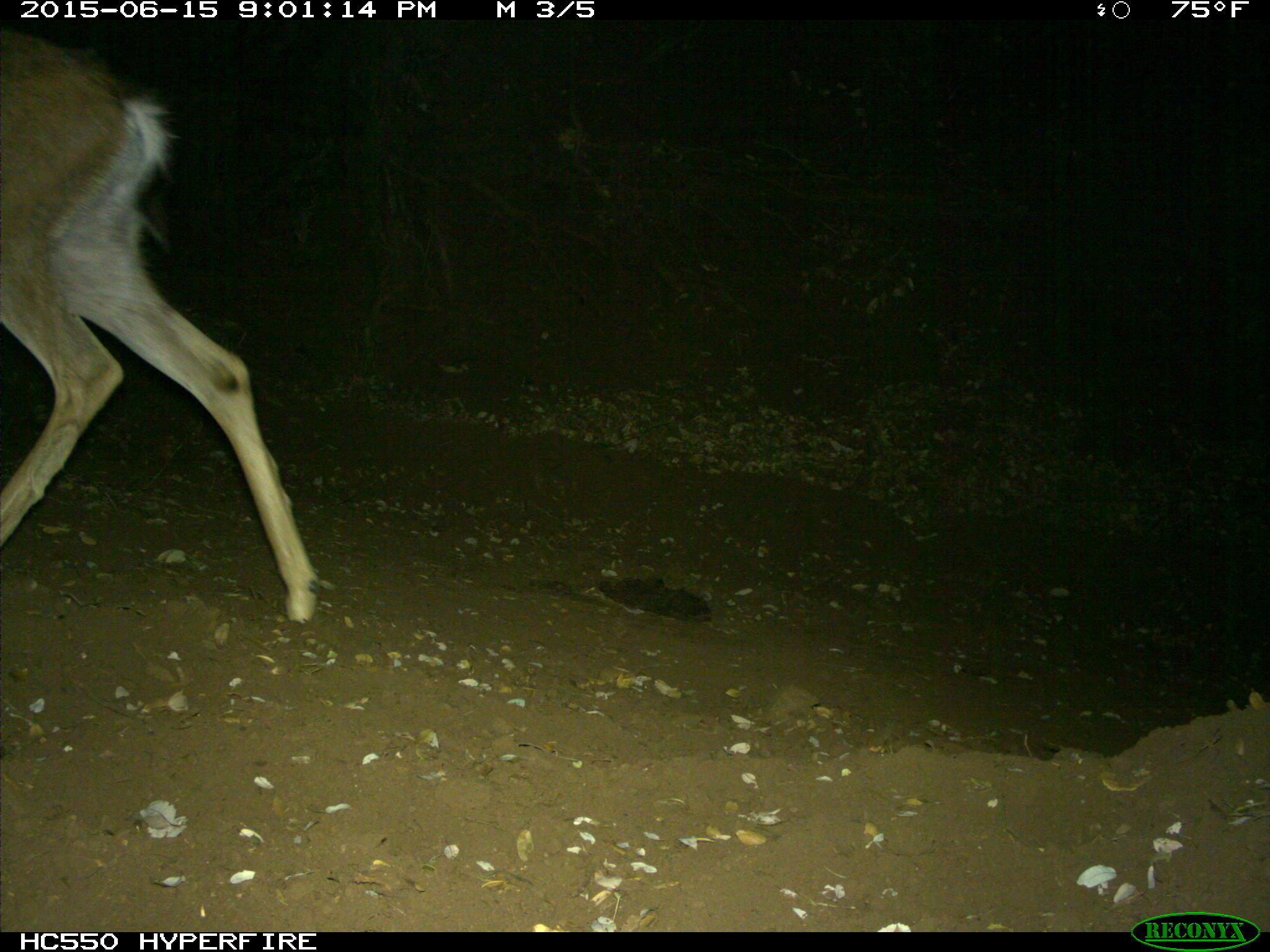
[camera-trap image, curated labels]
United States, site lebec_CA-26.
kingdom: Animalia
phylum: Chordata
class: Mammalia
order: Artiodactyla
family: Cervidae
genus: Odocoileus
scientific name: Odocoileus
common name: deer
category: unidentified deer